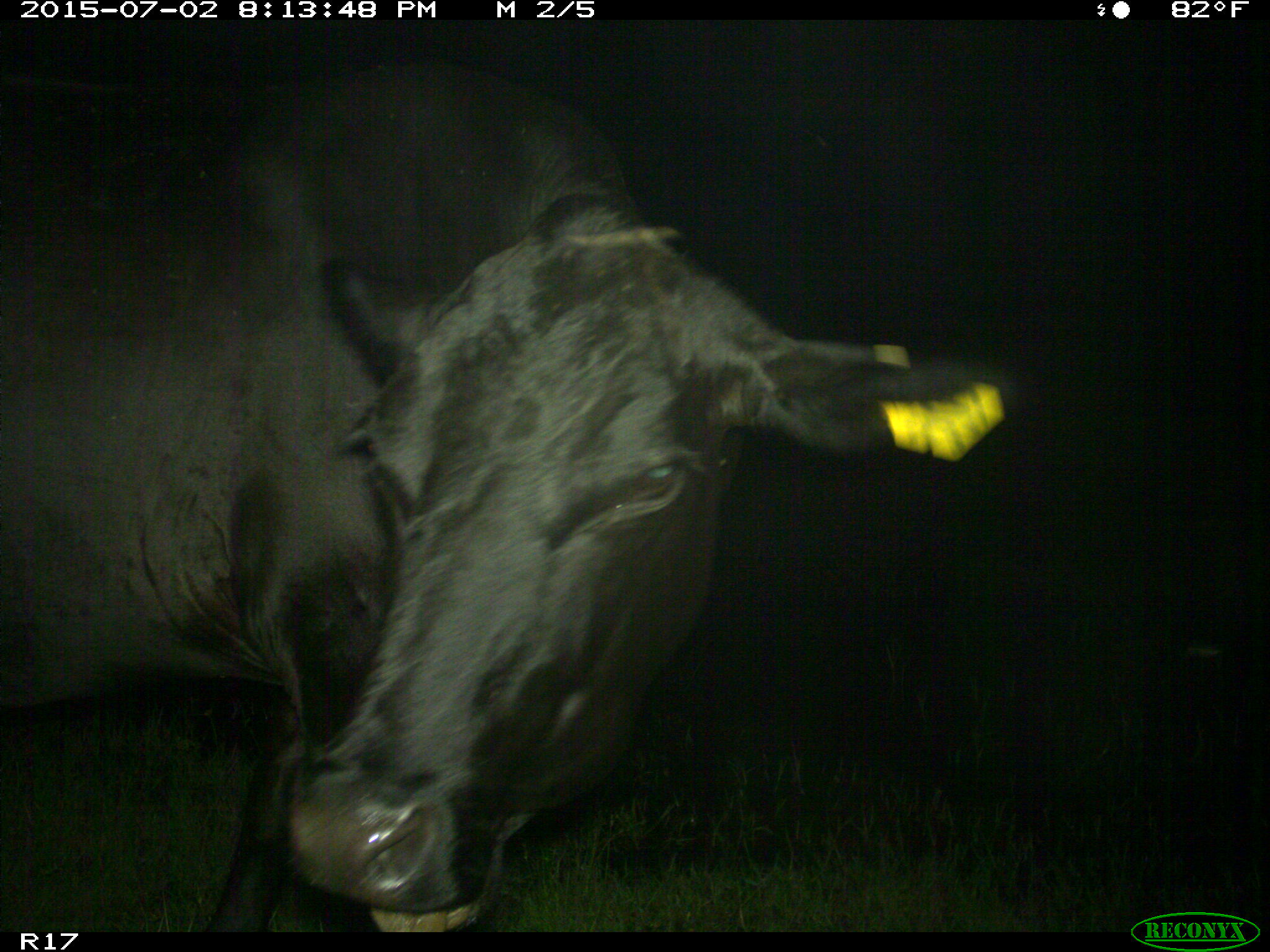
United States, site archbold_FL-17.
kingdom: Animalia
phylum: Chordata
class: Mammalia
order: Artiodactyla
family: Bovidae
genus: Bos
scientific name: Bos taurus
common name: domestic cow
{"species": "Bos taurus (domestic cow)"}